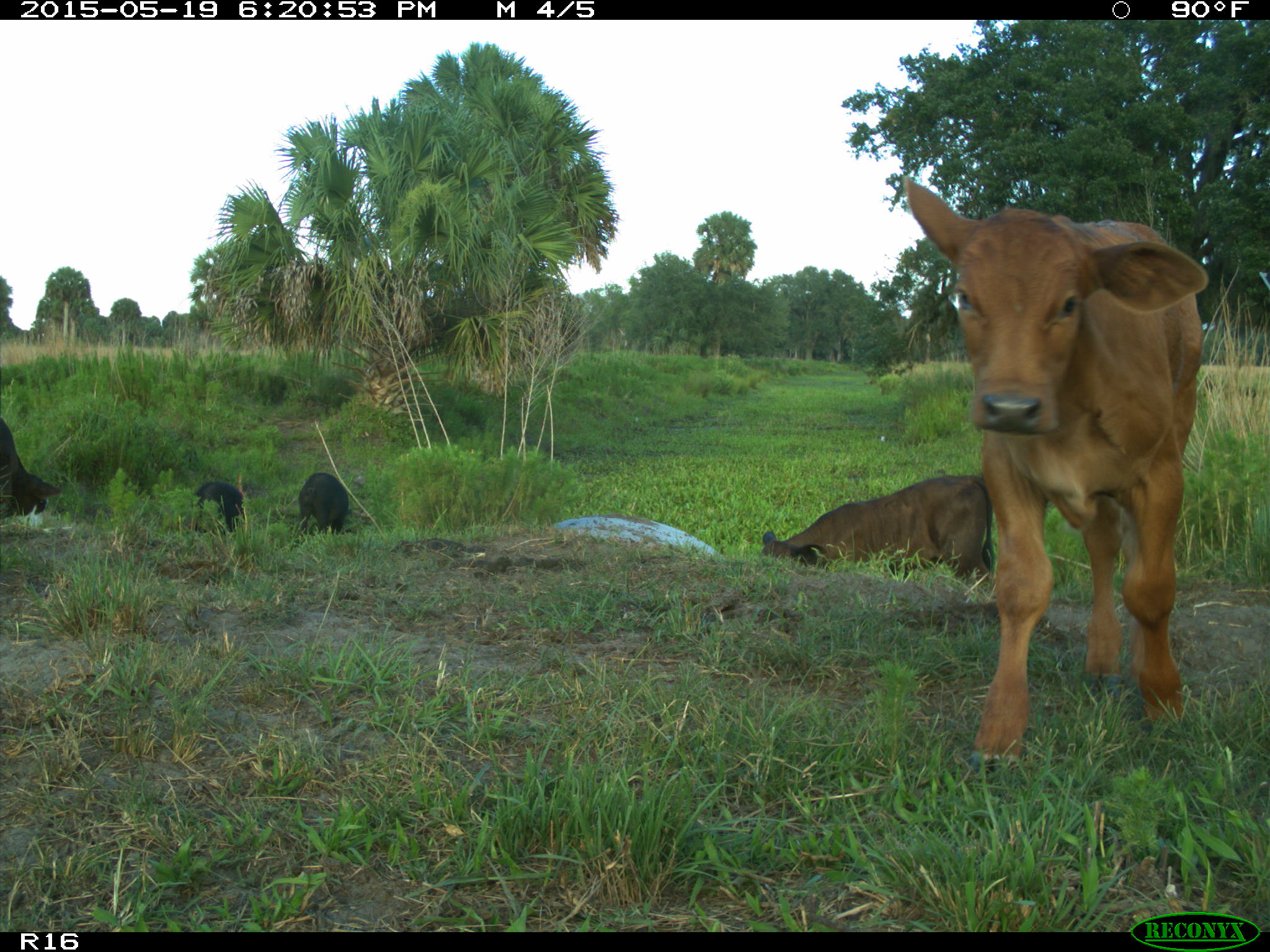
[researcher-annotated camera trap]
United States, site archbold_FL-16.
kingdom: Animalia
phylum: Chordata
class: Mammalia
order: Artiodactyla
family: Suidae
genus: Sus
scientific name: Sus scrofa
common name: wild boar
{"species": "Sus scrofa (wild boar)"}